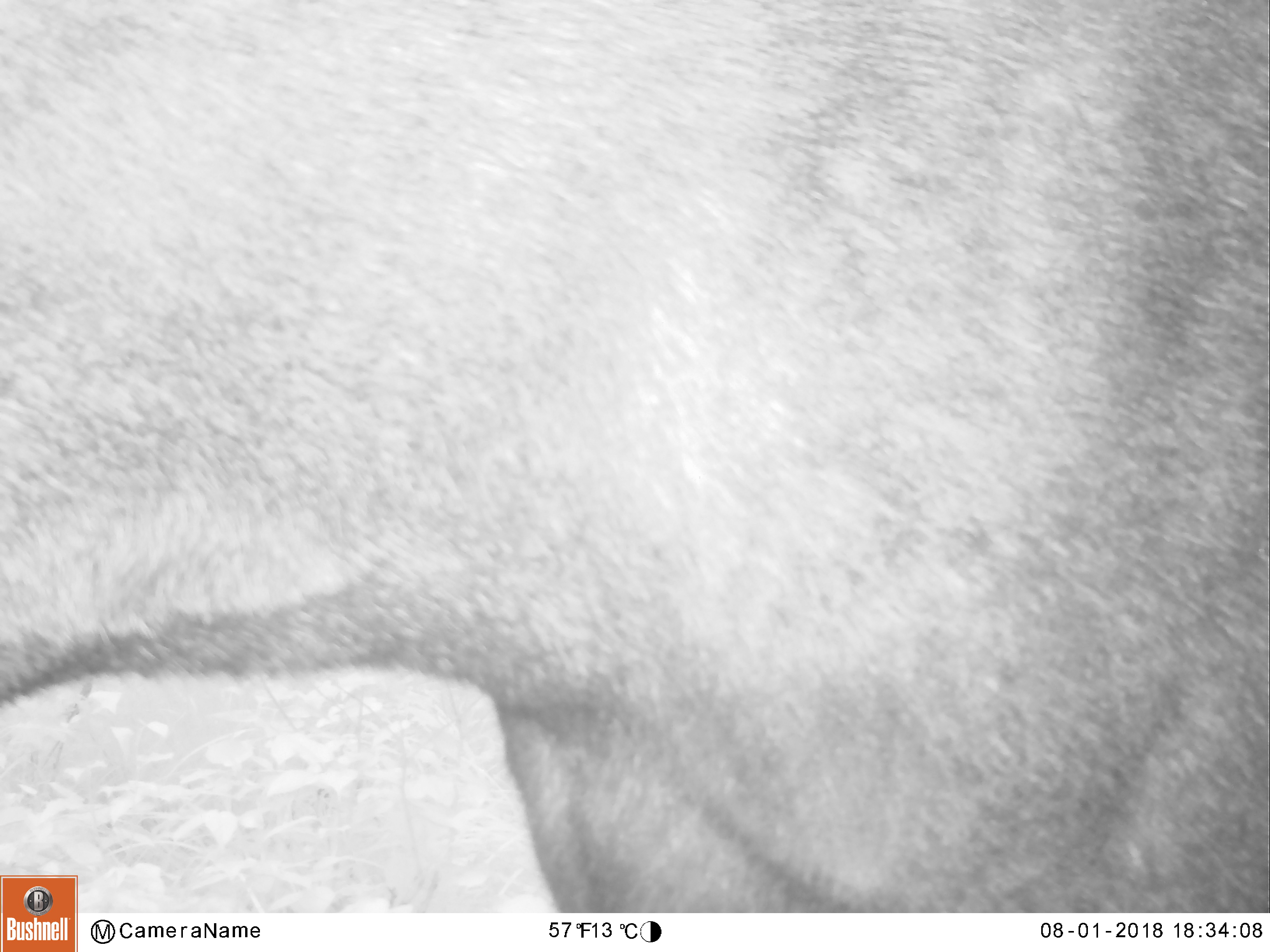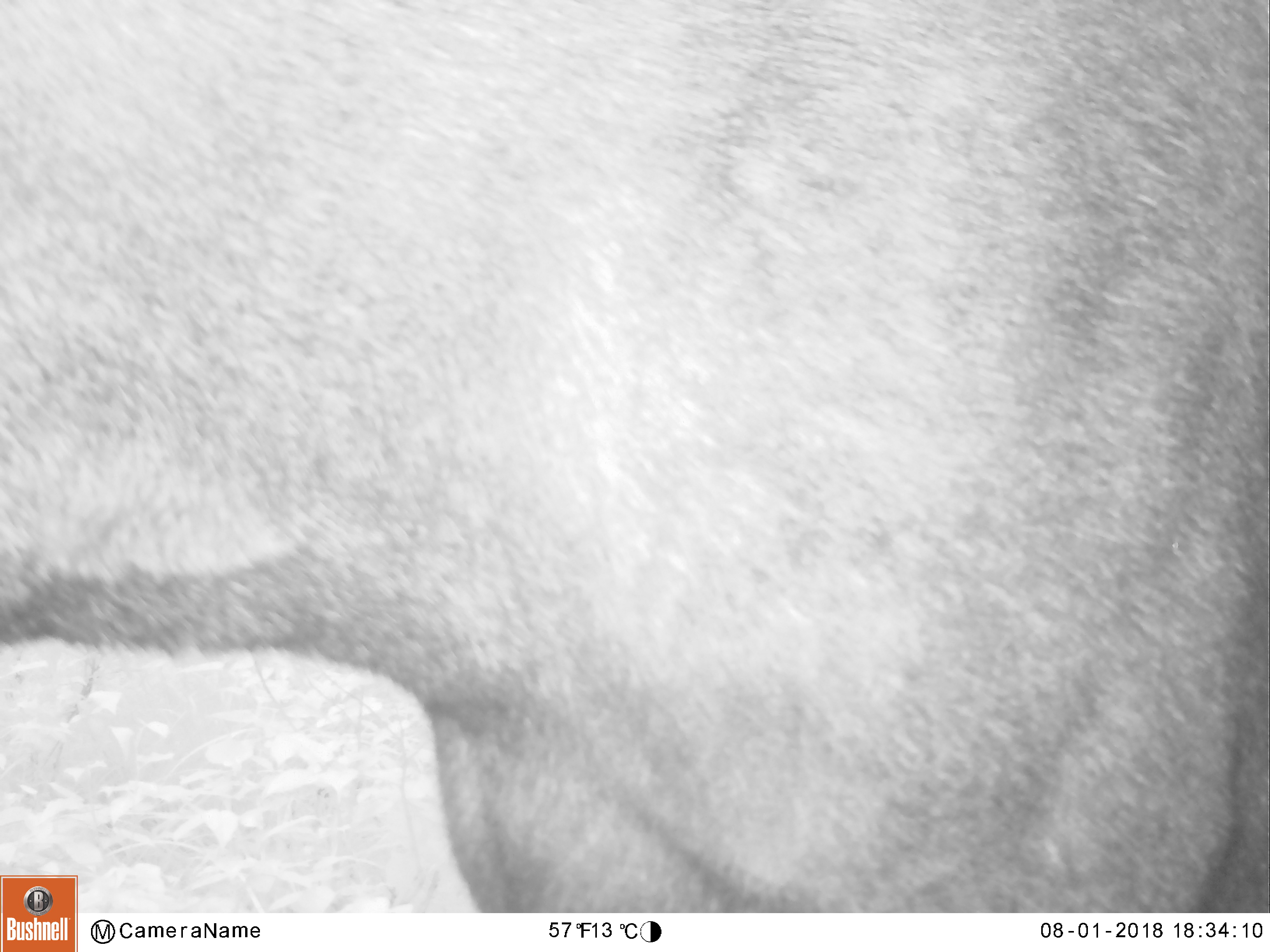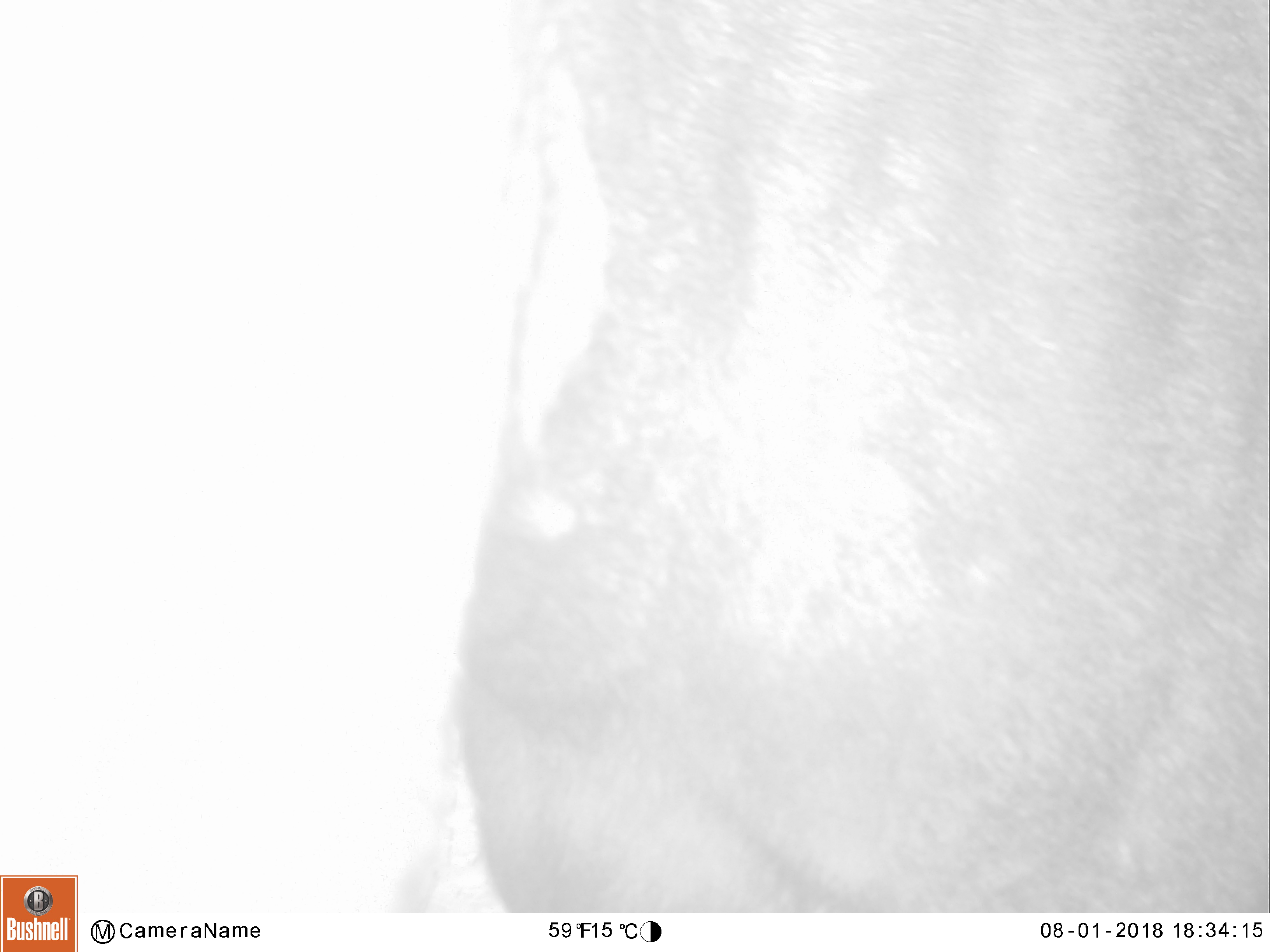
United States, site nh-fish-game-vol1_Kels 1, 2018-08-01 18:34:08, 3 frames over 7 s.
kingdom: Animalia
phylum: Chordata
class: Mammalia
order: Artiodactyla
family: Cervidae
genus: Alces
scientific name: Alces alces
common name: moose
Moose (Alces alces).